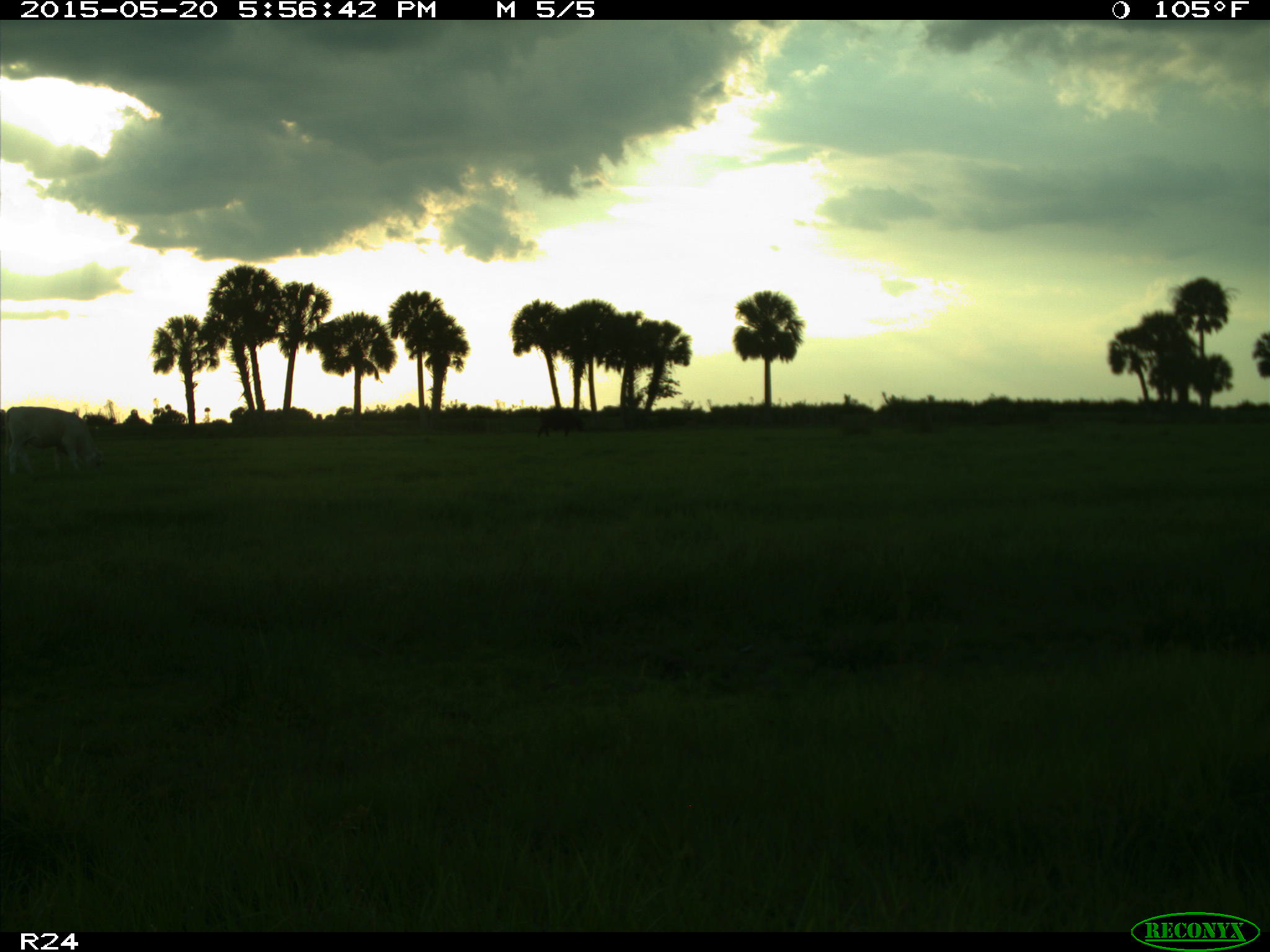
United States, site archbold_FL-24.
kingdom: Animalia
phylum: Chordata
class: Mammalia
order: Artiodactyla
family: Bovidae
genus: Bos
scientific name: Bos taurus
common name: domestic cow